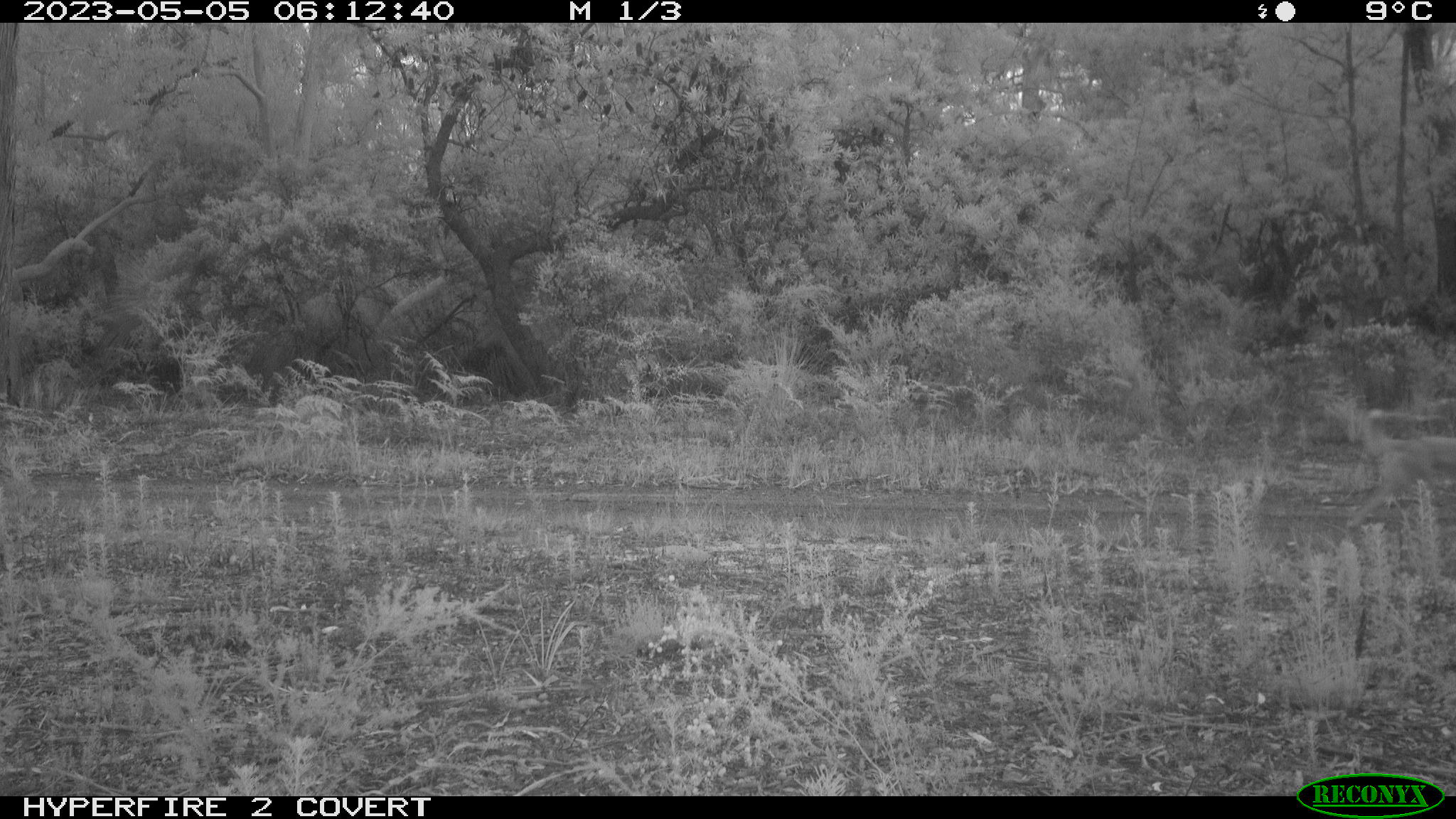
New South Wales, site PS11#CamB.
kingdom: Animalia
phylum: Chordata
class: Mammalia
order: Carnivora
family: Canidae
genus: Canis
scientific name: Canis familiaris dingo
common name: dingo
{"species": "dingo (Canis familiaris dingo)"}